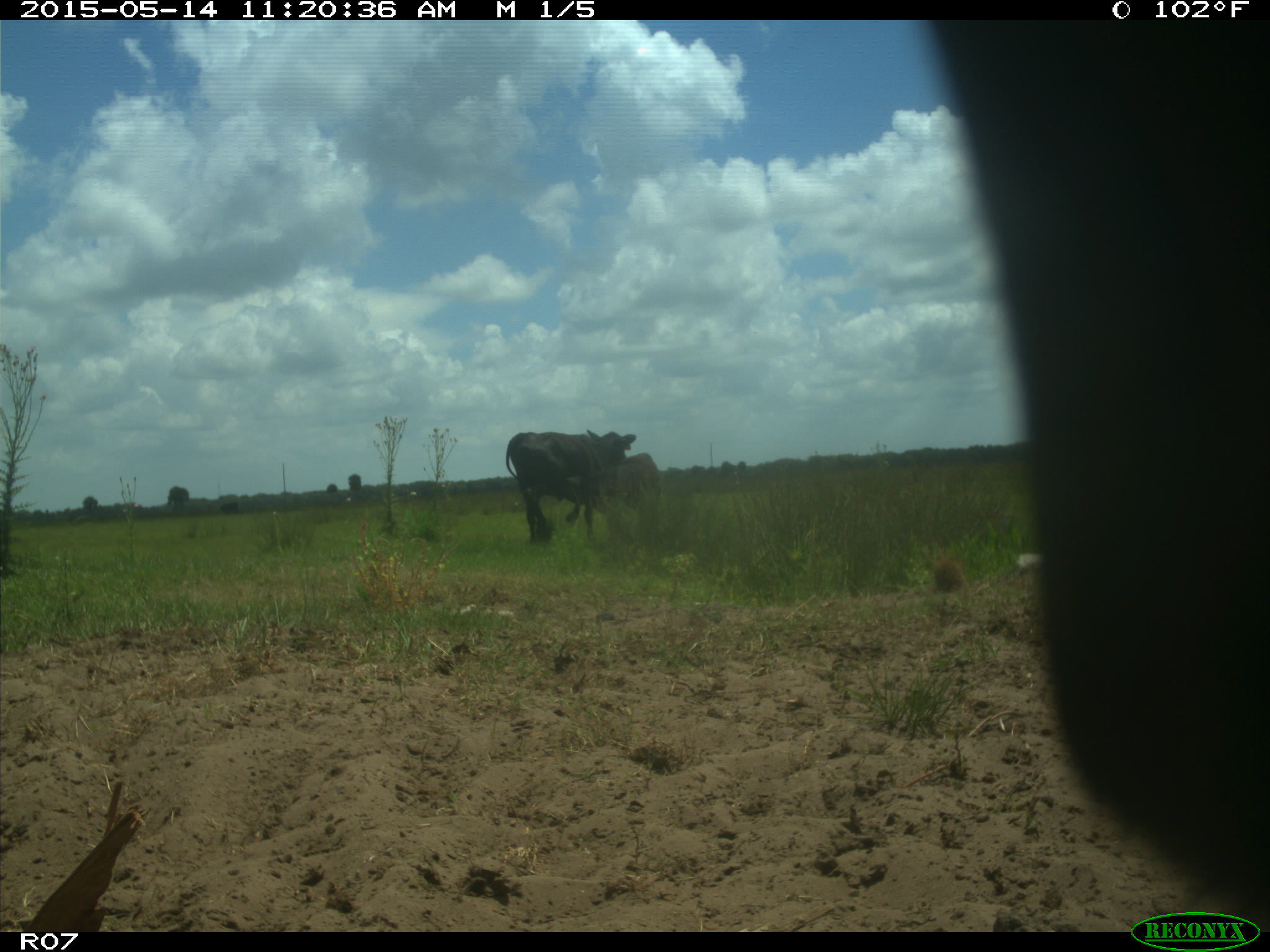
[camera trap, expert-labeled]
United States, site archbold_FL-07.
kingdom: Animalia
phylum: Chordata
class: Mammalia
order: Artiodactyla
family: Bovidae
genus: Bos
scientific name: Bos taurus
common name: domestic cow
Bos taurus (domestic cow).